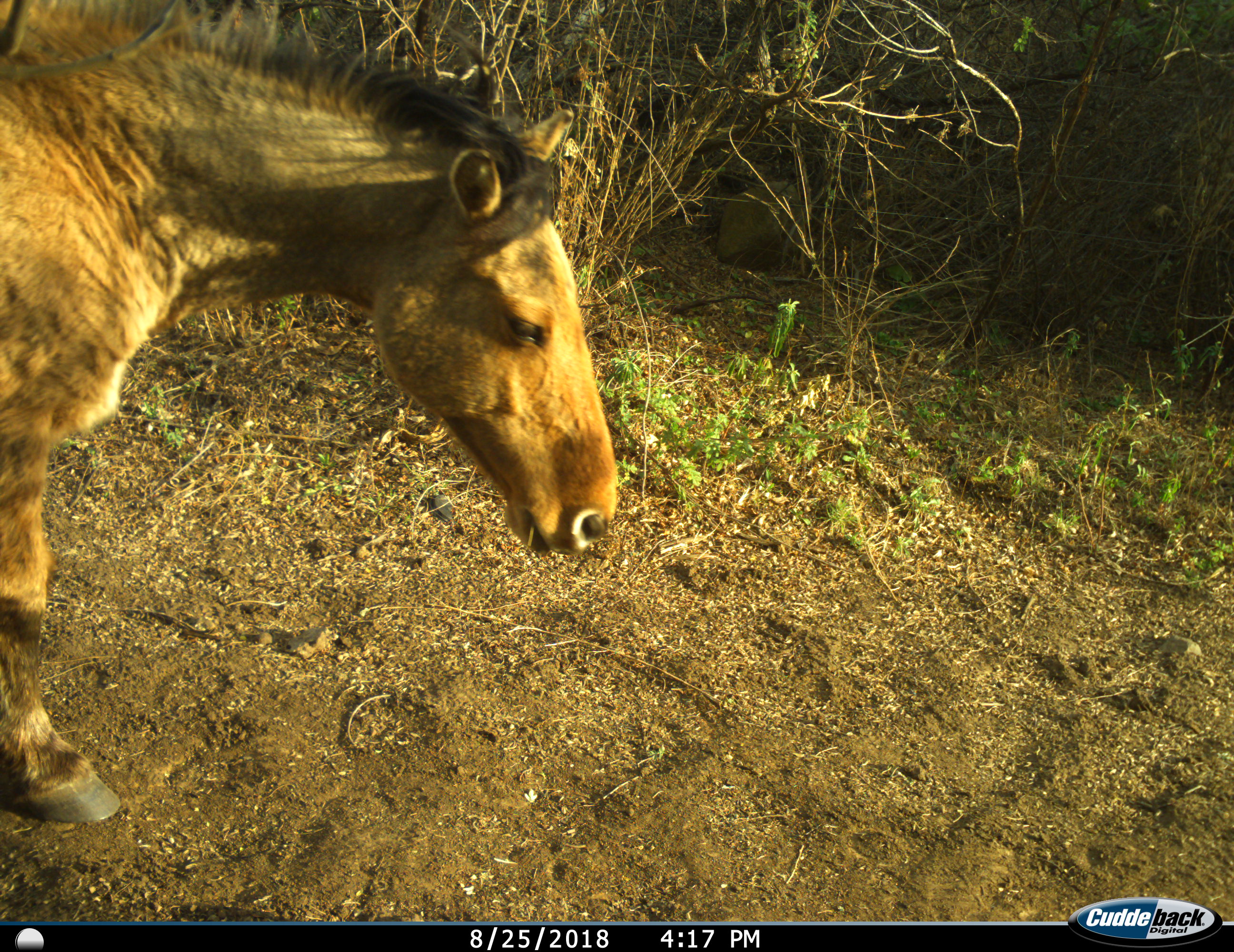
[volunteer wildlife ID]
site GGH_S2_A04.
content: unidentified animal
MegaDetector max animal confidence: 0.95